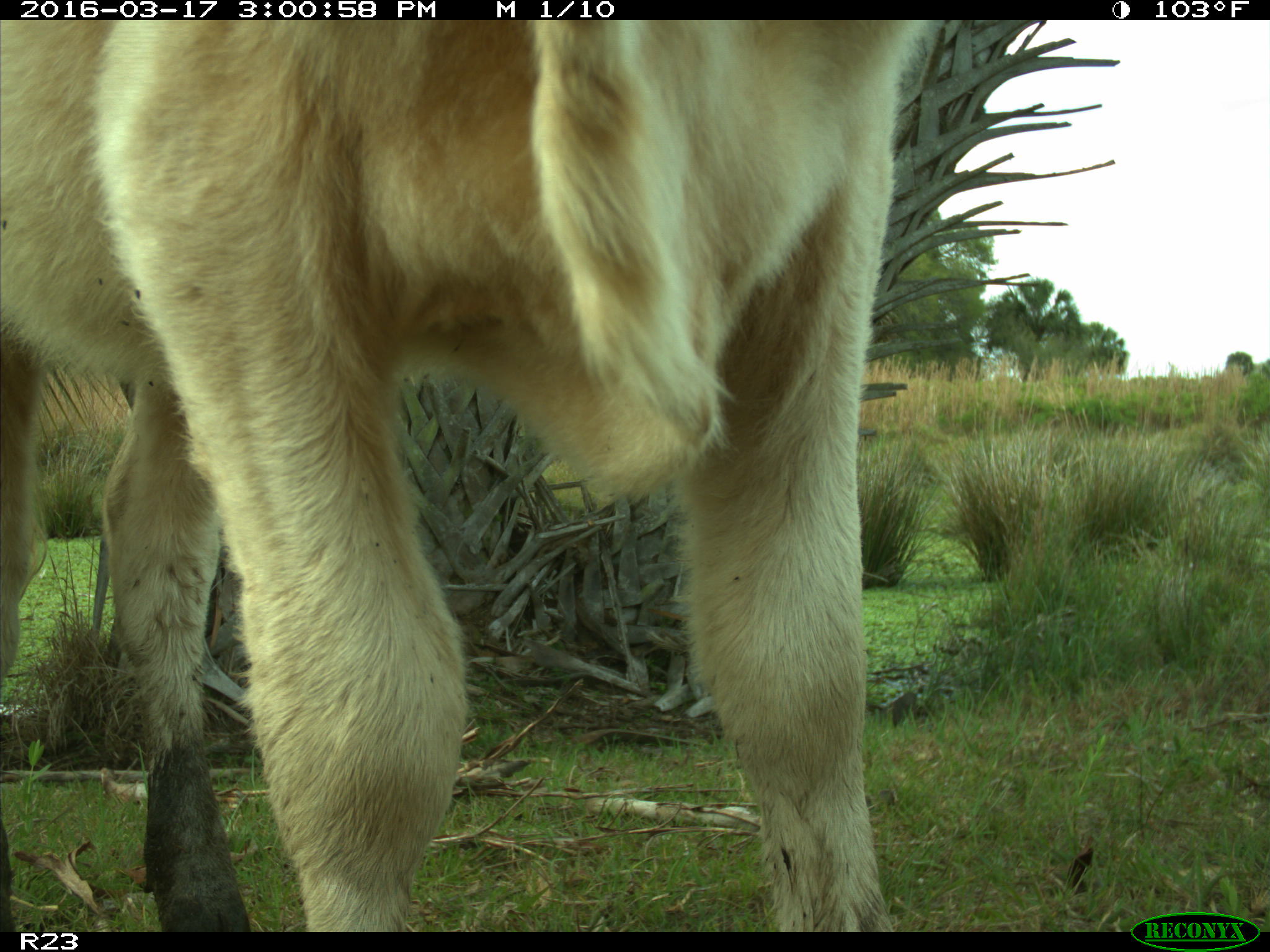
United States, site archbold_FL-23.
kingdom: Animalia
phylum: Chordata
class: Mammalia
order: Artiodactyla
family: Bovidae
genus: Bos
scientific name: Bos taurus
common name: domestic cow